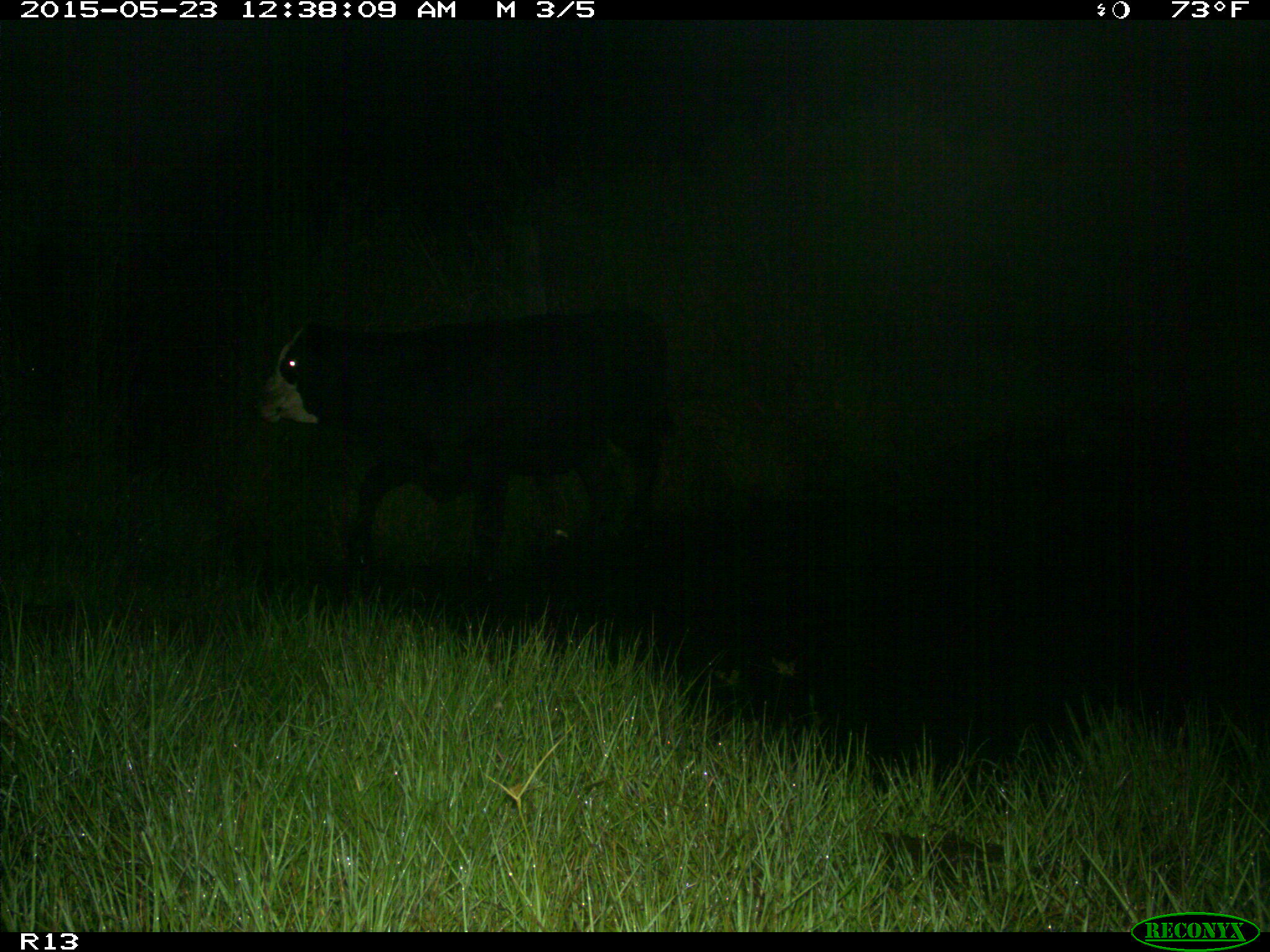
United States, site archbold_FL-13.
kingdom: Animalia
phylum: Chordata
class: Mammalia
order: Artiodactyla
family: Bovidae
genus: Bos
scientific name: Bos taurus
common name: domestic cow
Bos taurus (domestic cow).